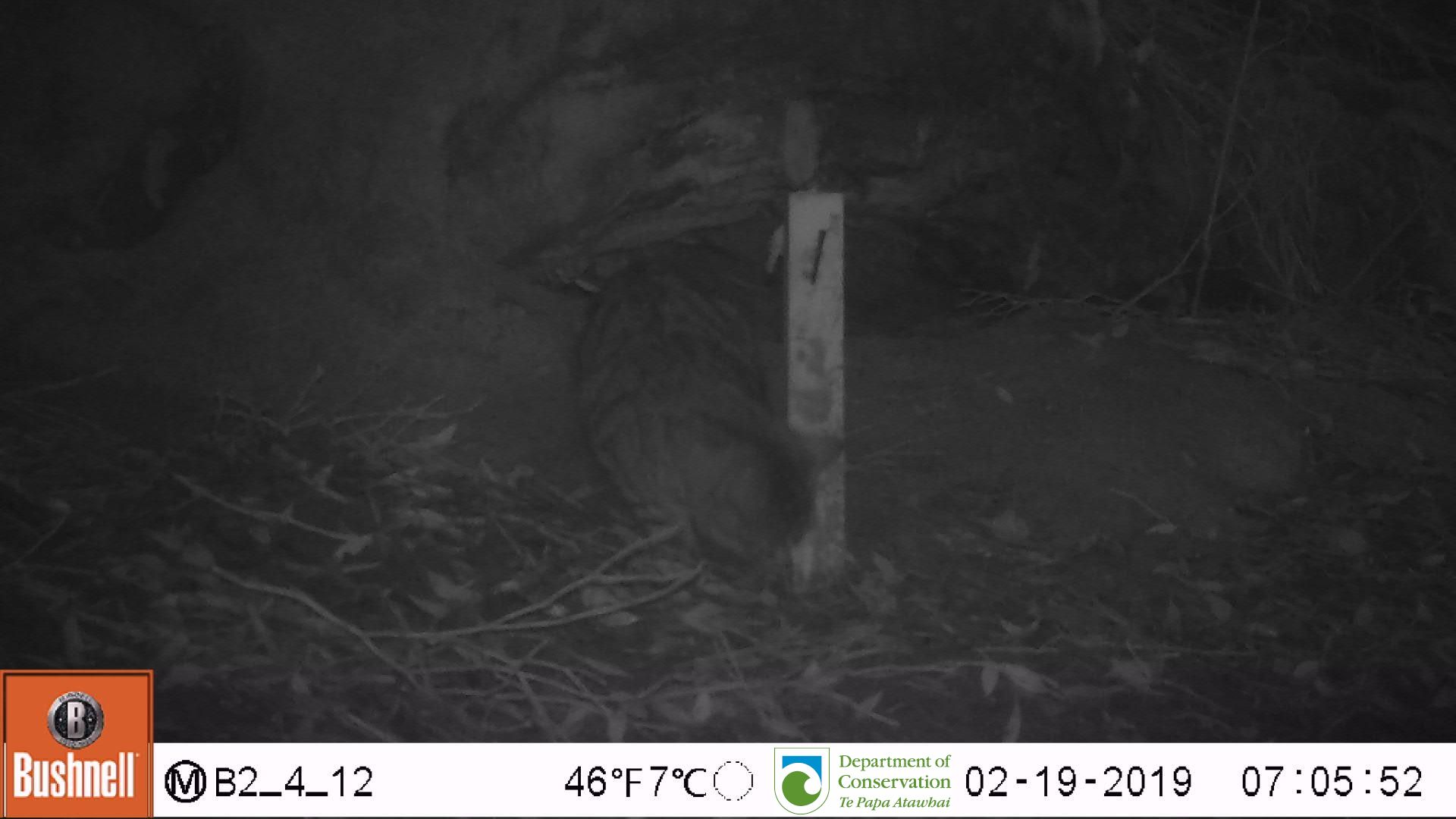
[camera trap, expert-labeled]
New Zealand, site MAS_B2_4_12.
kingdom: Animalia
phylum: Chordata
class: Mammalia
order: Carnivora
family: Felidae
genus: Felis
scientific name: Felis catus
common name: domestic cat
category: cat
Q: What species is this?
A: Cat (domestic cat) (Felis catus).